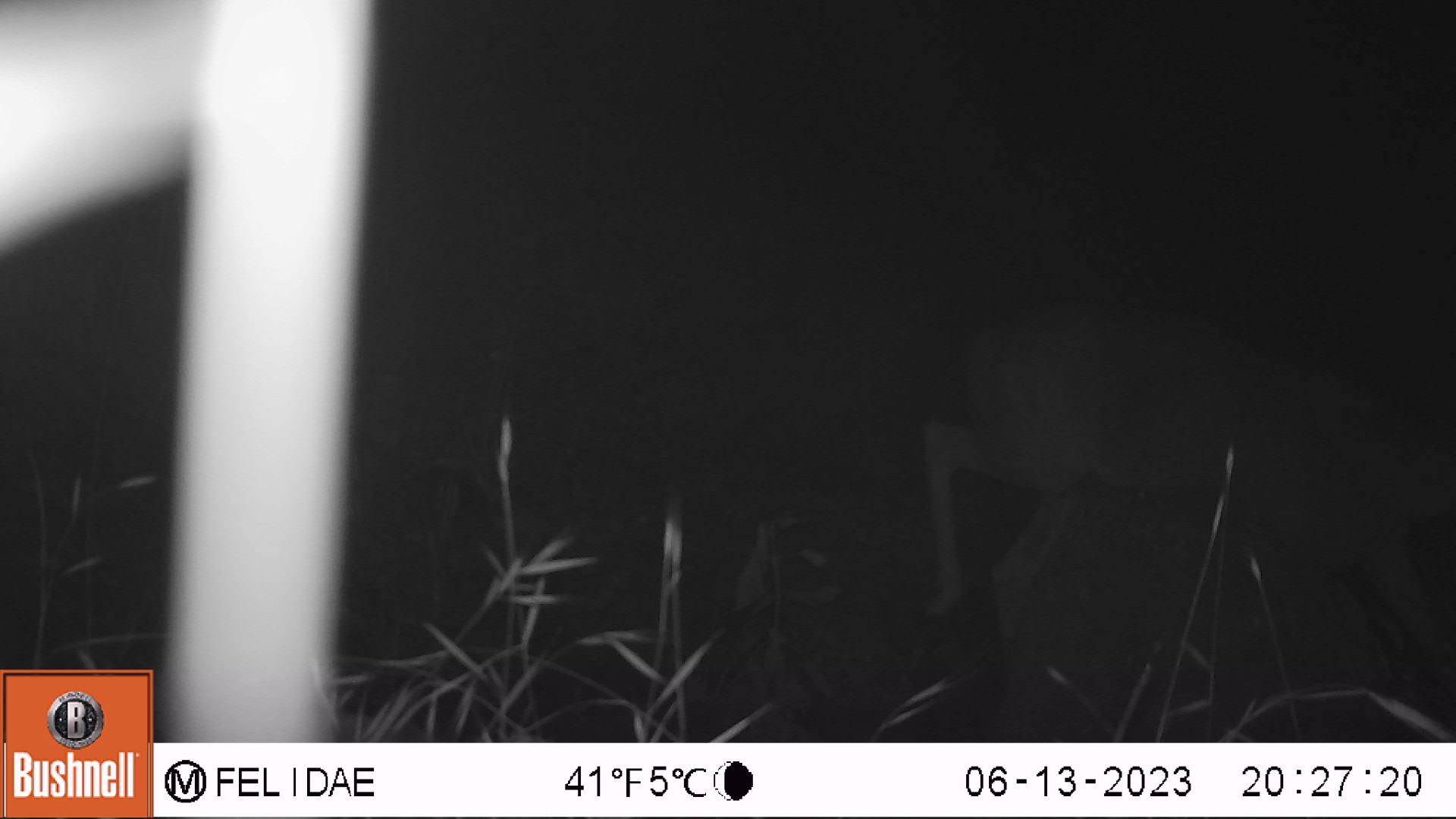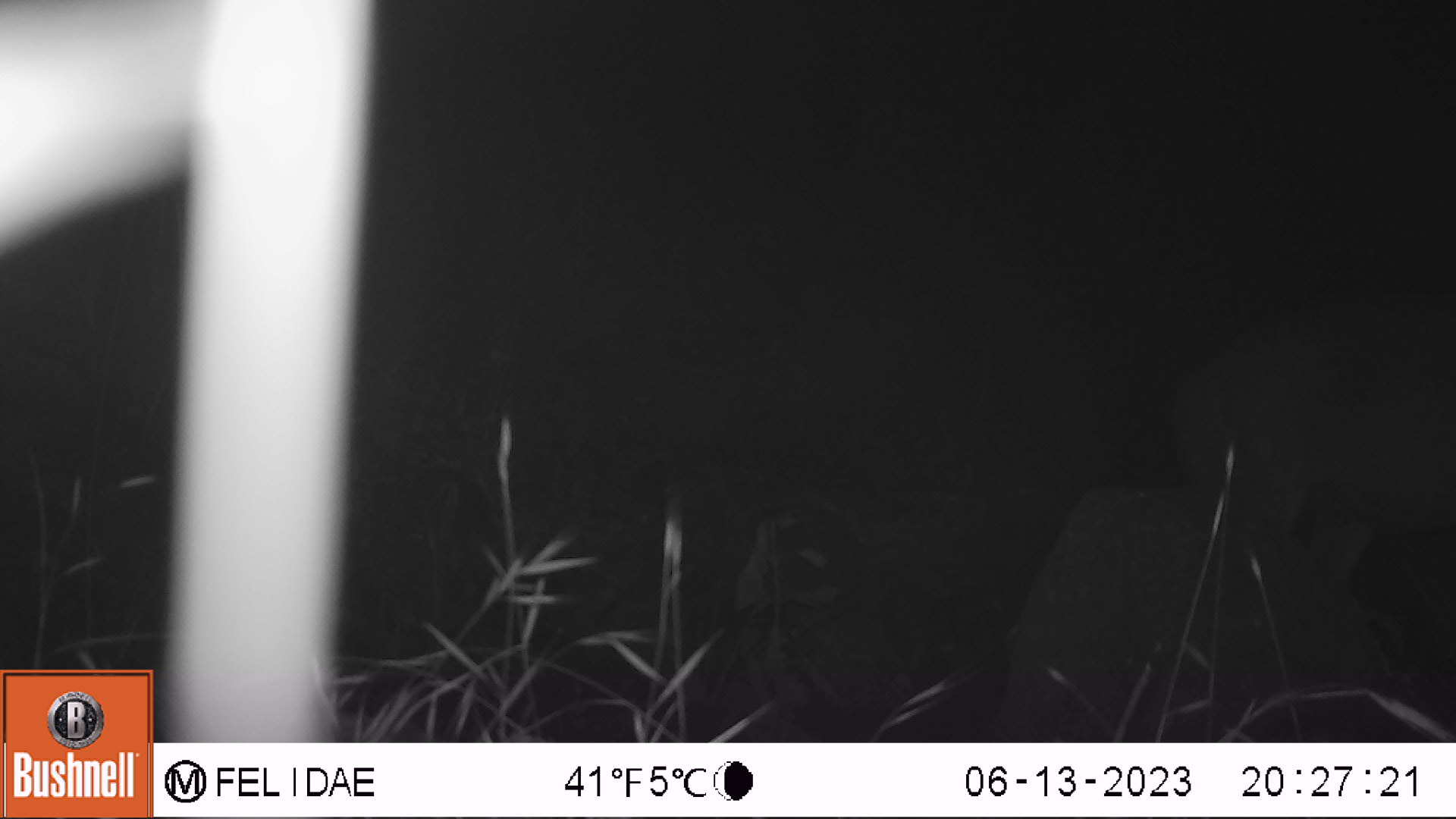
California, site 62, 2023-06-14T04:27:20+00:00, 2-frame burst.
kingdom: Animalia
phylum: Chordata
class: Mammalia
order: Artiodactyla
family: Cervidae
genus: Odocoileus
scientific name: Odocoileus hemionus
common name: mule deer